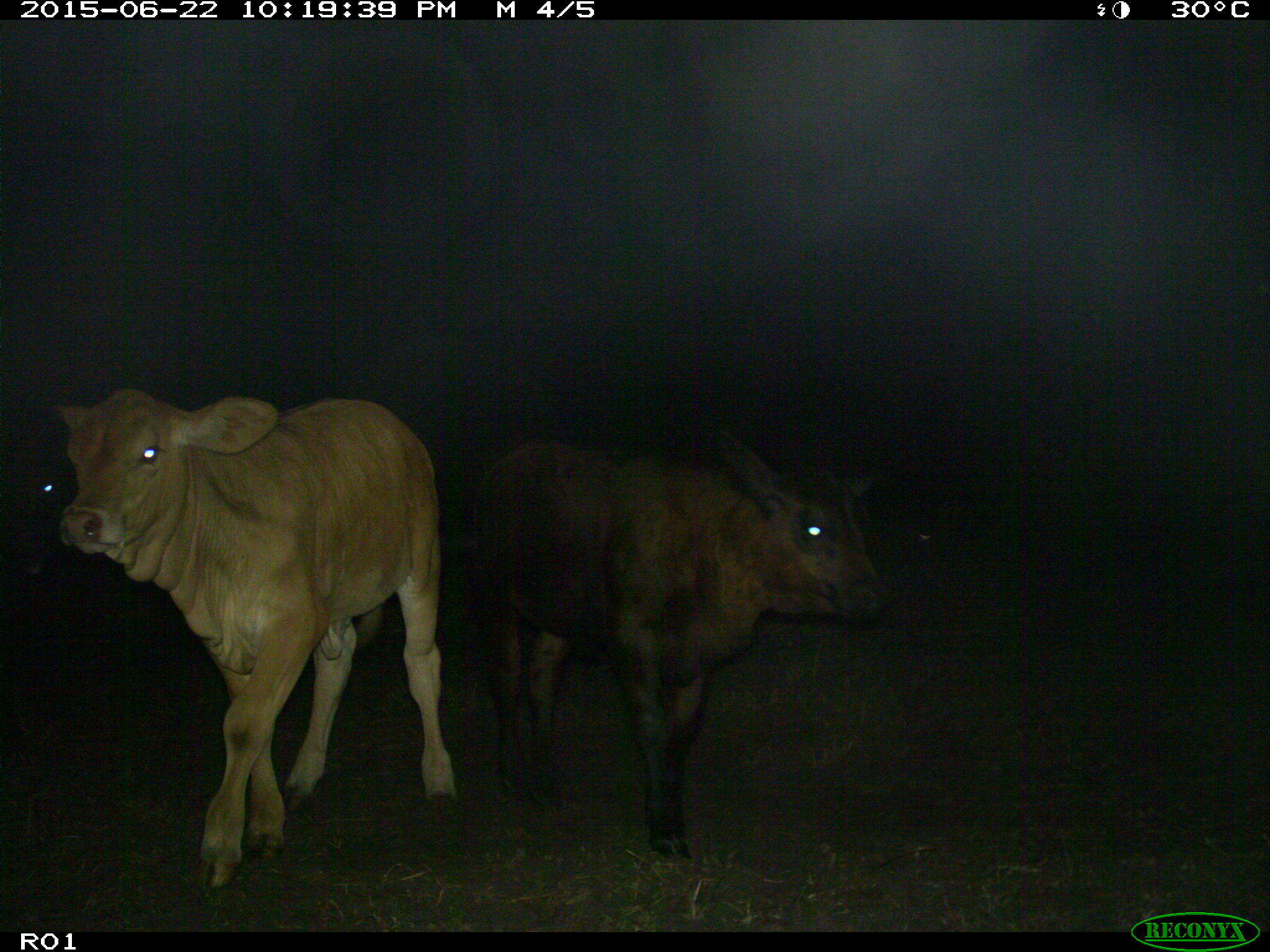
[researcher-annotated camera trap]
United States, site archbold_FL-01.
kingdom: Animalia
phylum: Chordata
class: Mammalia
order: Artiodactyla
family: Bovidae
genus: Bos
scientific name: Bos taurus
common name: domestic cow